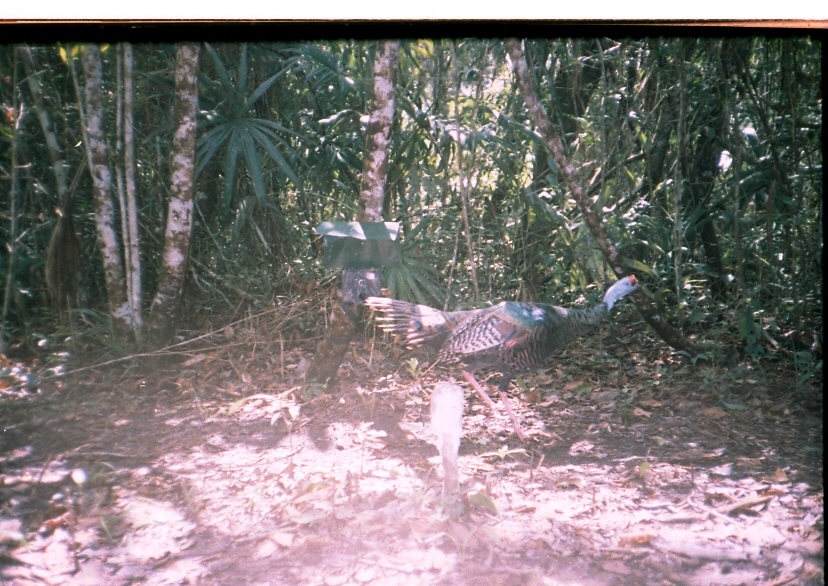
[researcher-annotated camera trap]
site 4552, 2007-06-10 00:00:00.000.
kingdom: Animalia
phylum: Chordata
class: Aves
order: Galliformes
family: Phasianidae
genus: Meleagris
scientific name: Meleagris ocellata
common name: ocellated turkey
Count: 1.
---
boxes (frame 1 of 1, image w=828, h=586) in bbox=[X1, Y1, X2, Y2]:
meleagris ocellata: bbox=[363, 275, 645, 393]